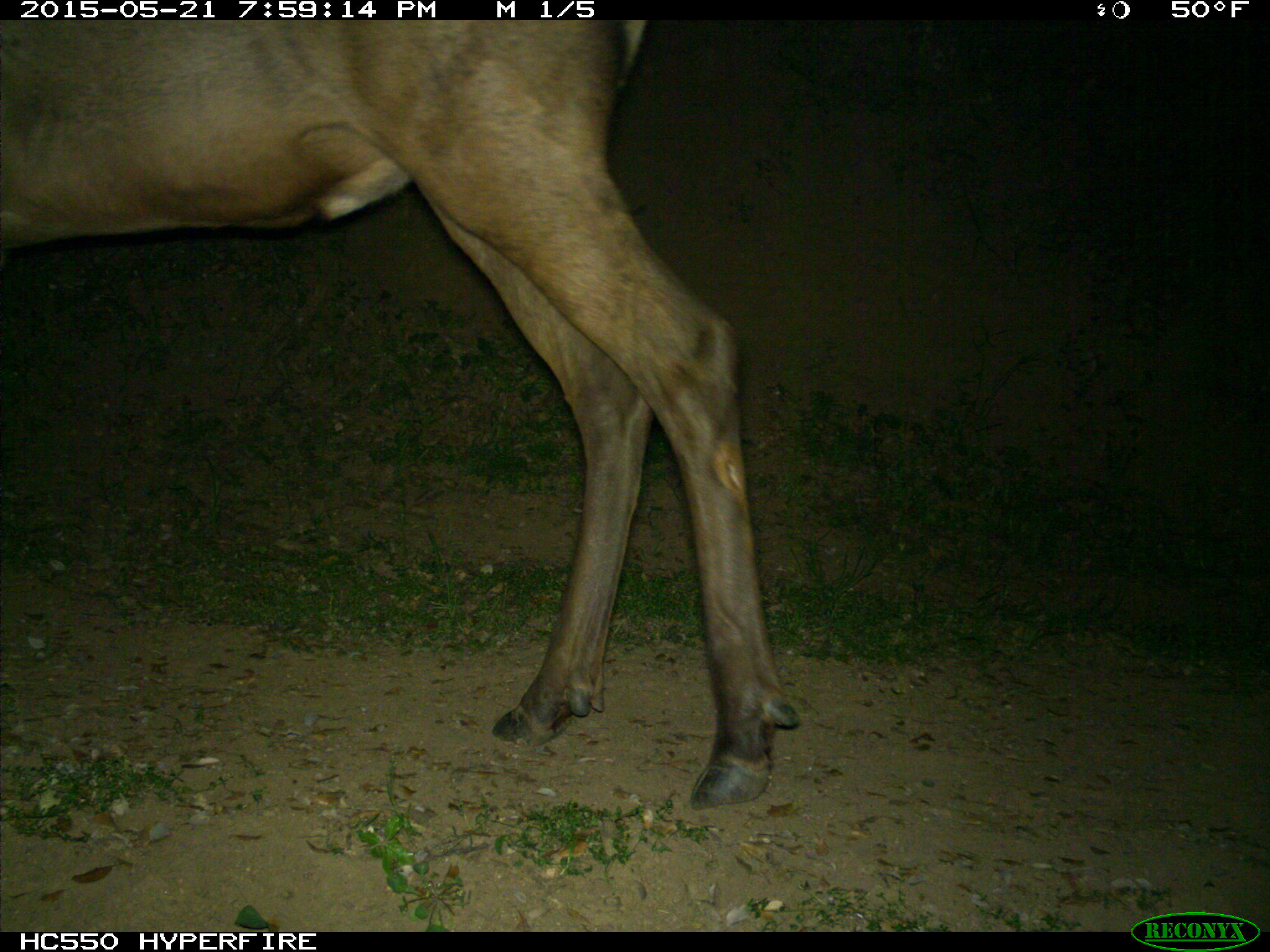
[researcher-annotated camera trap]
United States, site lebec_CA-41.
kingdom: Animalia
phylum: Chordata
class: Mammalia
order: Artiodactyla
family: Cervidae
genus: Cervus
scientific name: Cervus canadensis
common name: elk